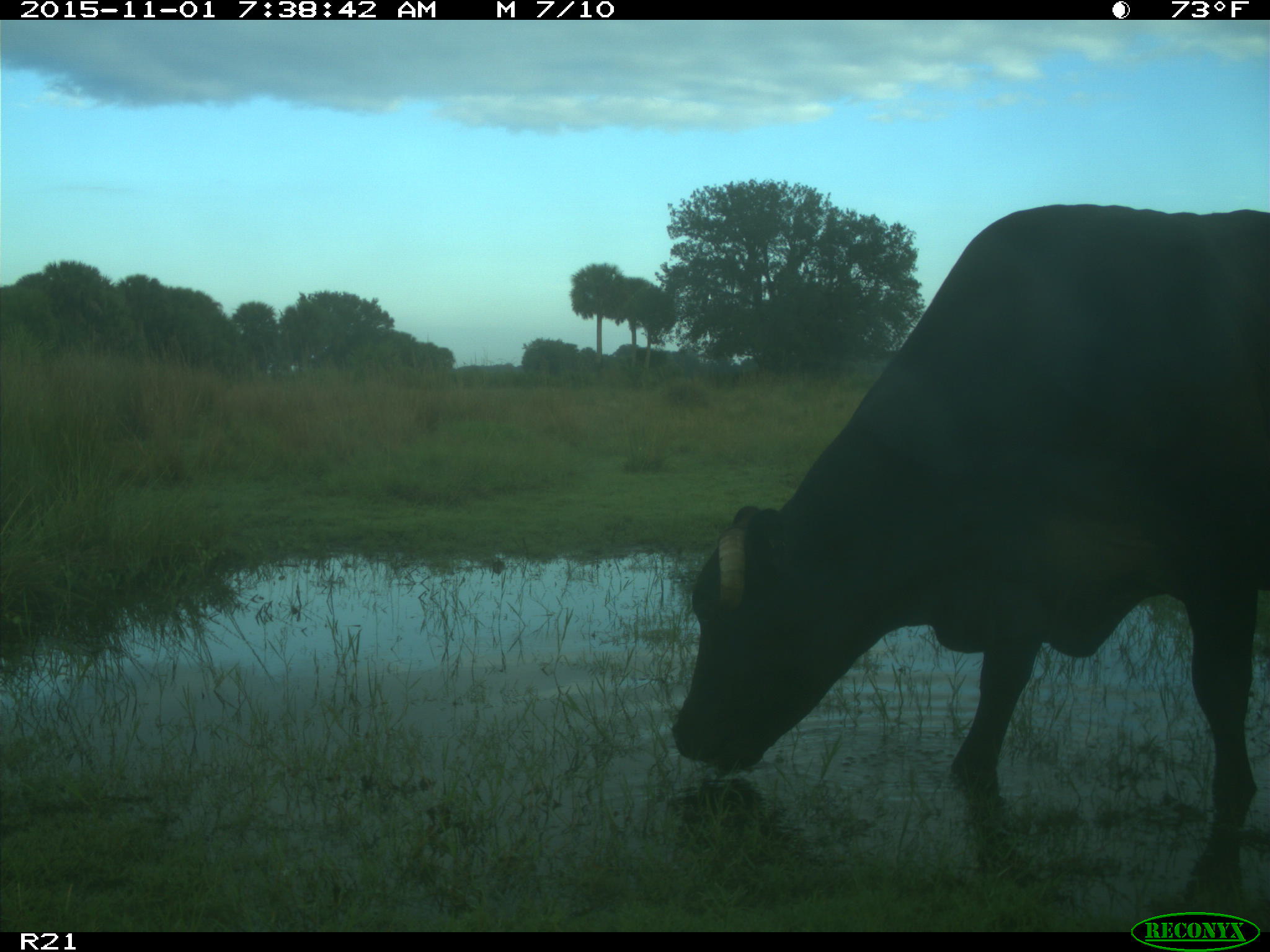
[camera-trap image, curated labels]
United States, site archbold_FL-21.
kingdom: Animalia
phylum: Chordata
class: Mammalia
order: Artiodactyla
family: Bovidae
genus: Bos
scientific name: Bos taurus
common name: domestic cow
Bos taurus (domestic cow).